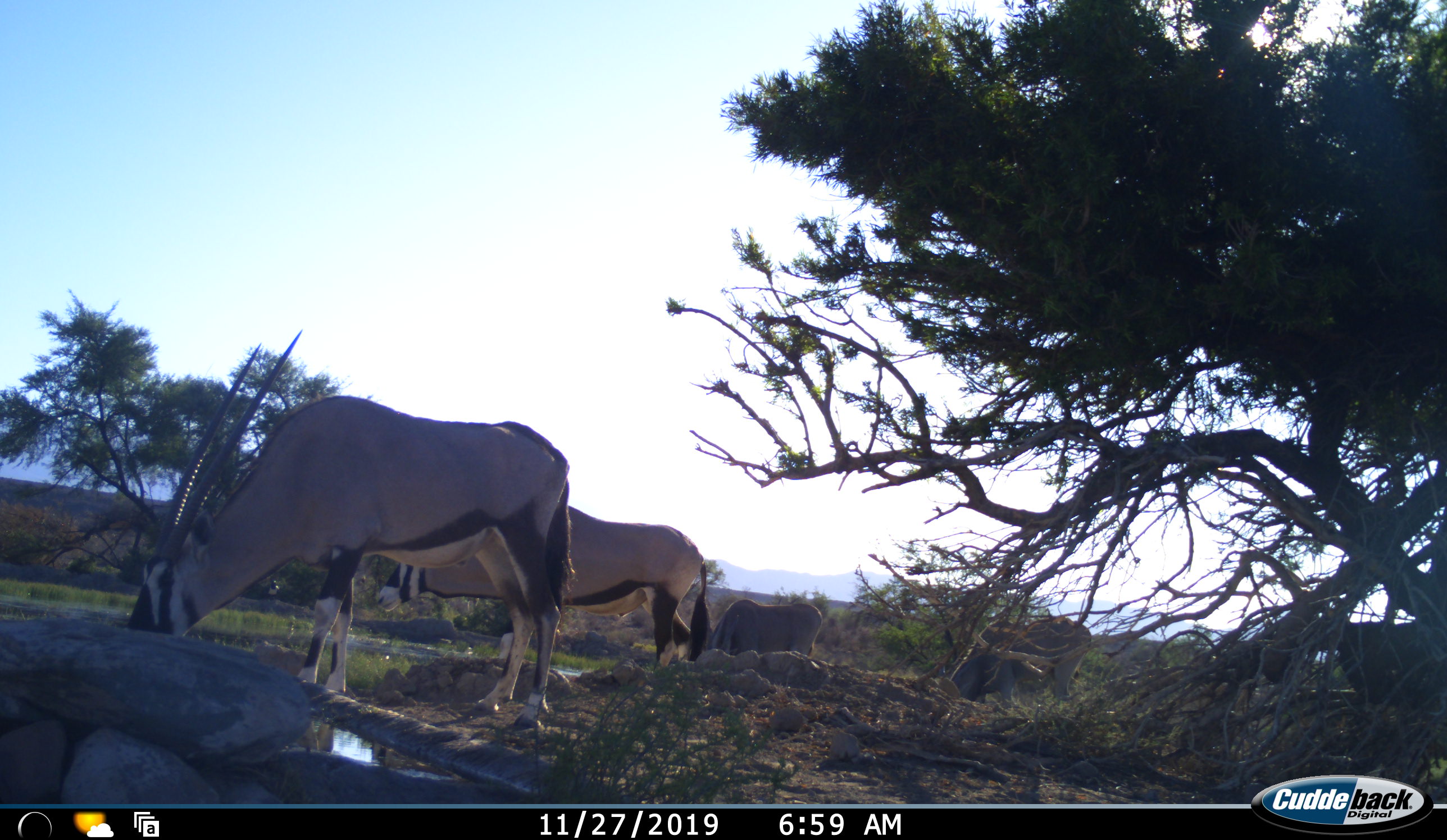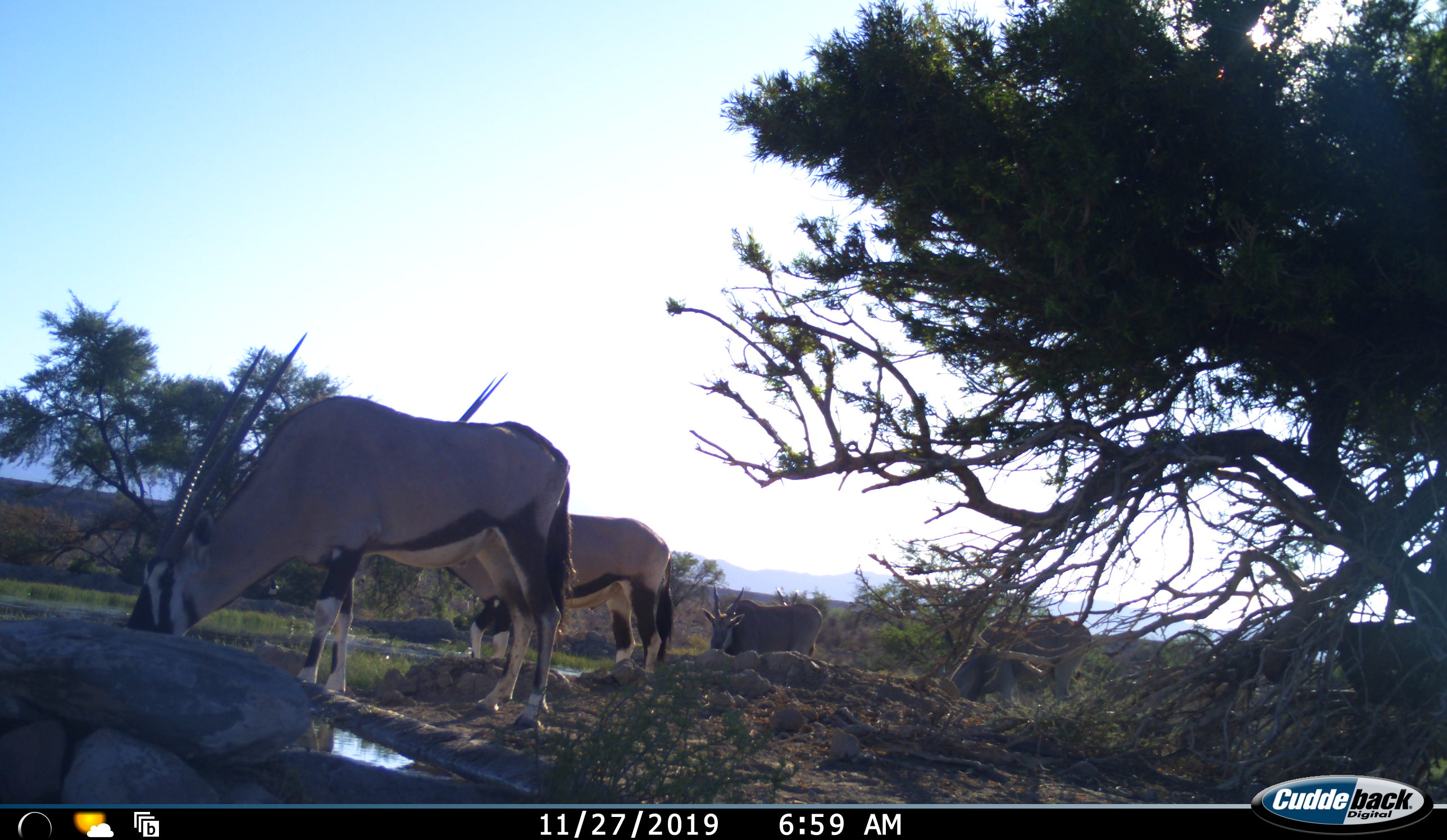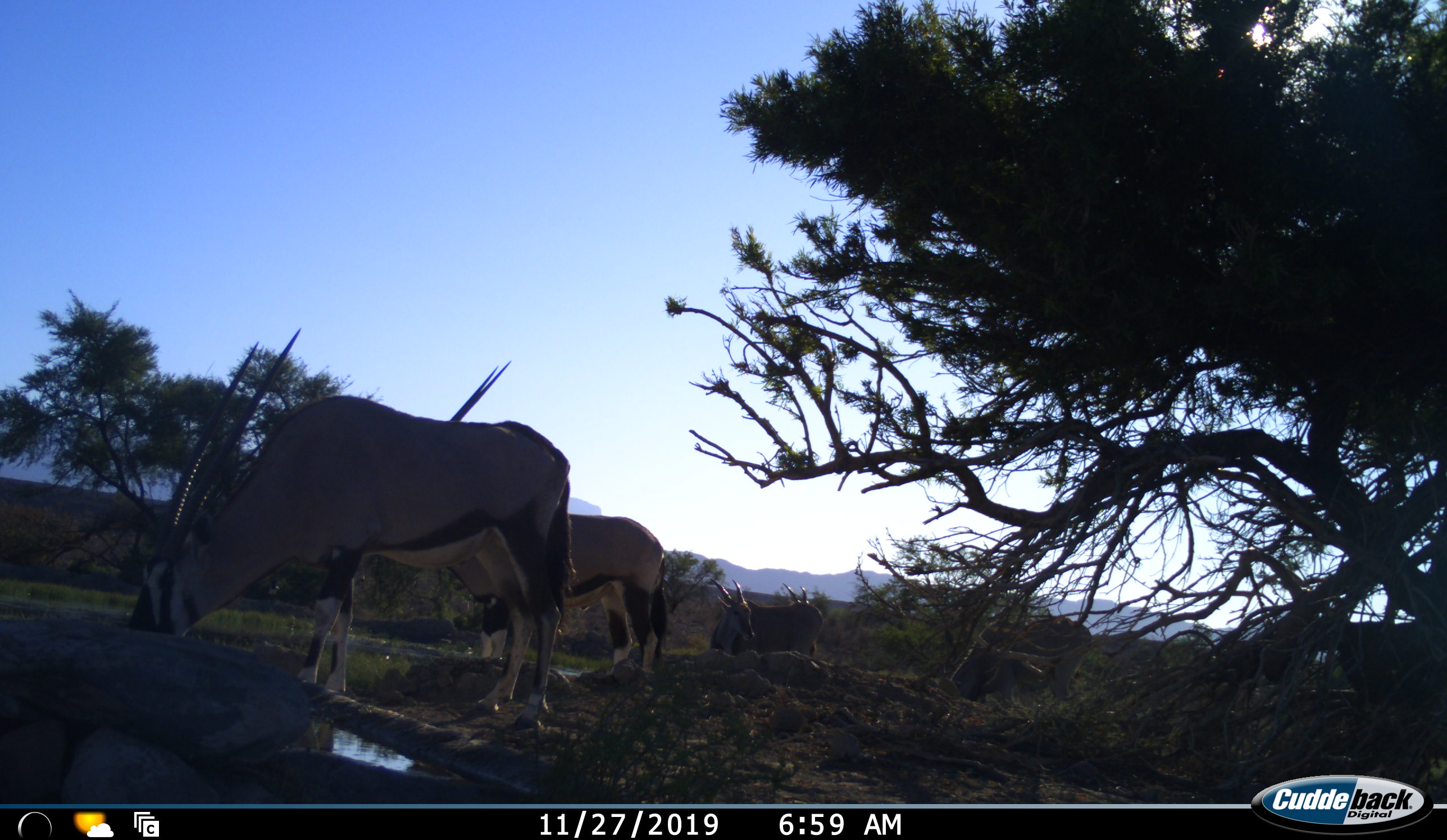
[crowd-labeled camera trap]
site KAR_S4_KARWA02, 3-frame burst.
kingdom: Animalia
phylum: Chordata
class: Mammalia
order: Artiodactyla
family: Bovidae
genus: Tragelaphus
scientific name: Tragelaphus oryx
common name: eland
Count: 3.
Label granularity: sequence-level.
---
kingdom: Animalia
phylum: Chordata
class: Mammalia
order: Artiodactyla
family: Bovidae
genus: Oryx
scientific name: Oryx gazella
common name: gemsbok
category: oryx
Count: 2.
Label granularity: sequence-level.